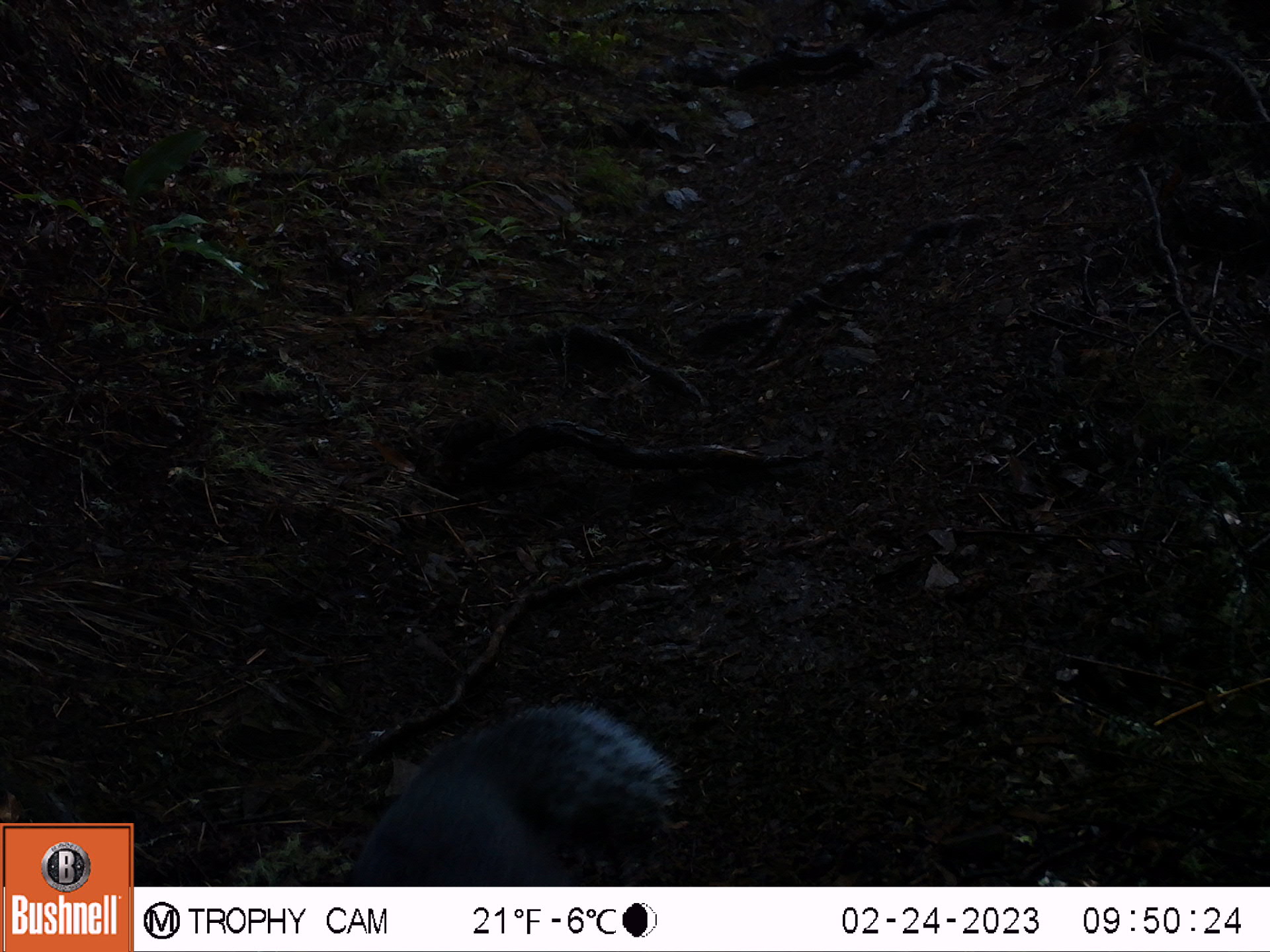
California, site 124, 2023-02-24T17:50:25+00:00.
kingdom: Animalia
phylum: Chordata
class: Mammalia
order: Rodentia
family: Sciuridae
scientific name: Sciuridae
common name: squirrel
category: unknown squirrel